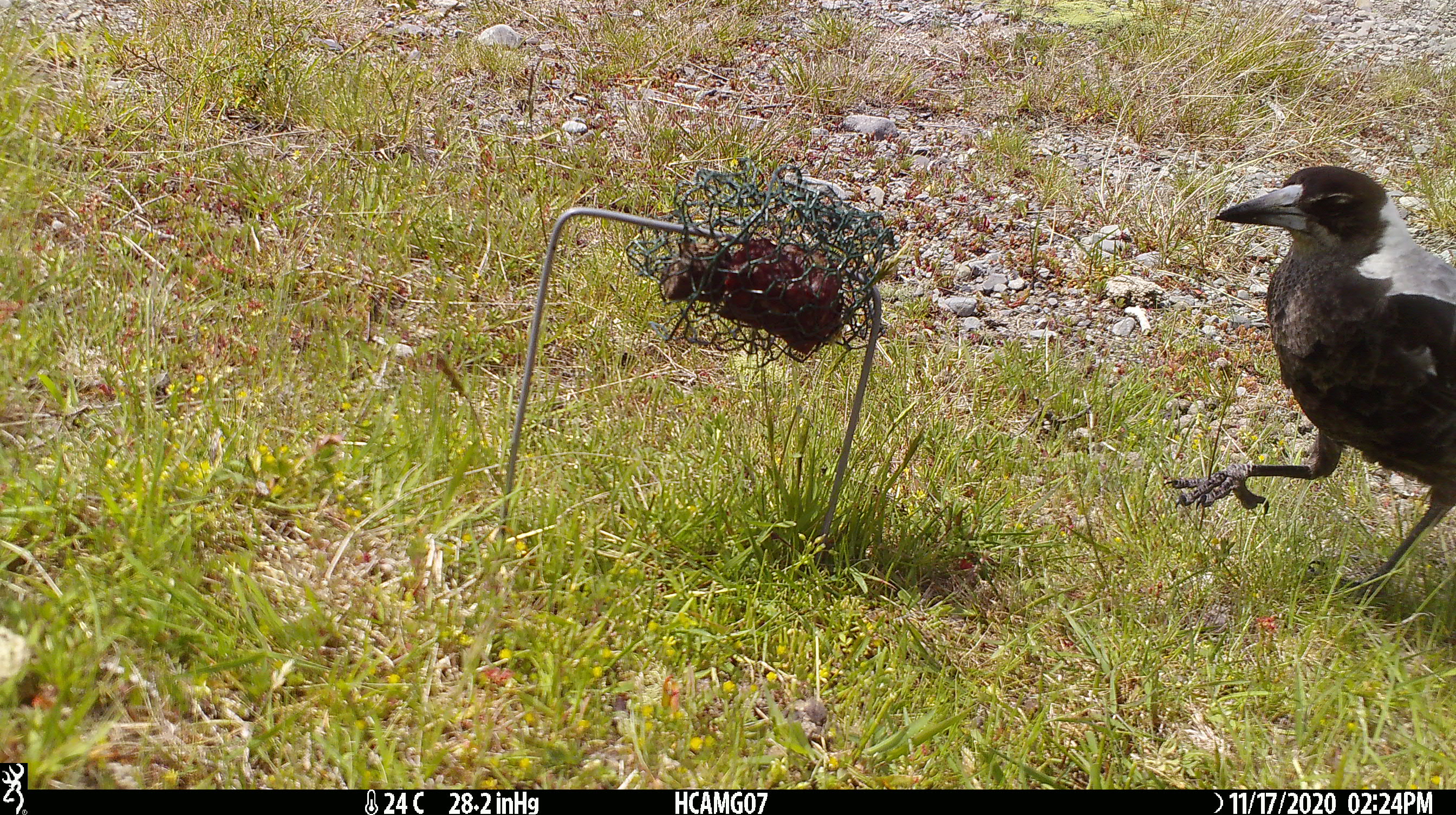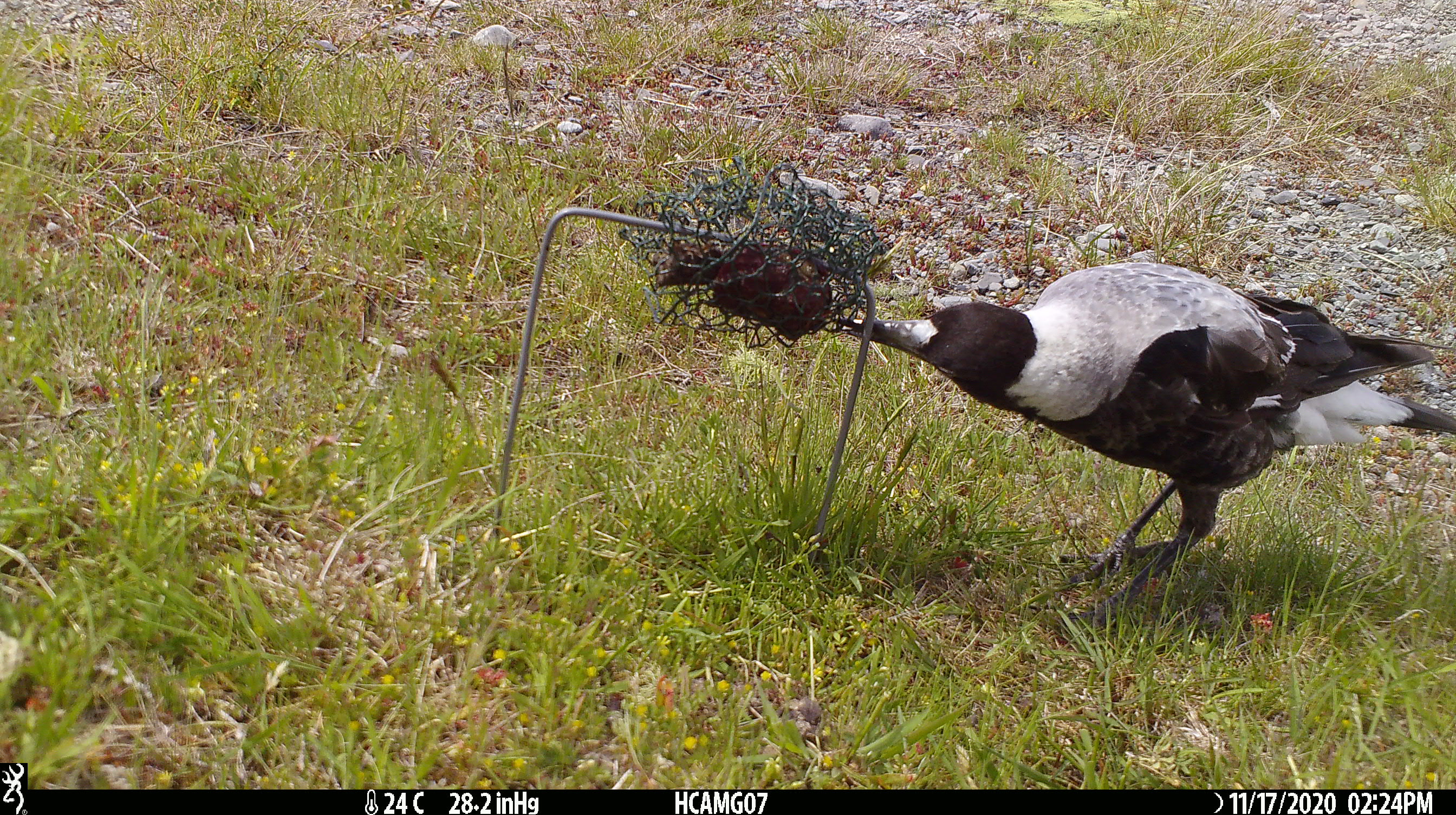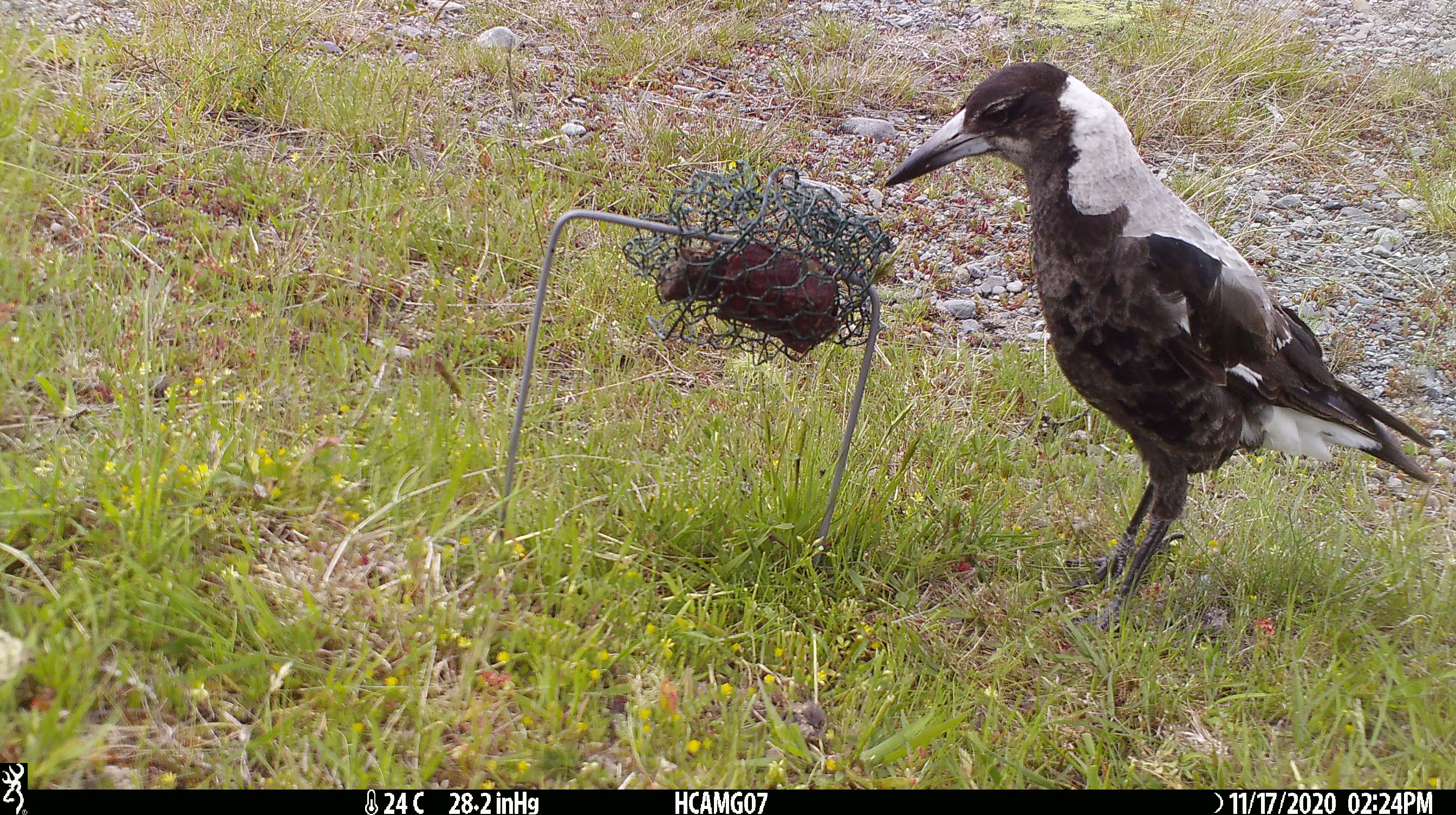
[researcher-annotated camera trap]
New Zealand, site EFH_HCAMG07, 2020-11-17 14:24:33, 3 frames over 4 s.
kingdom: Animalia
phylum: Chordata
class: Aves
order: Passeriformes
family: Artamidae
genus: Gymnorhina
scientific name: Gymnorhina tibicen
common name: australian magpie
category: magpie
Magpie (australian magpie) (Gymnorhina tibicen).